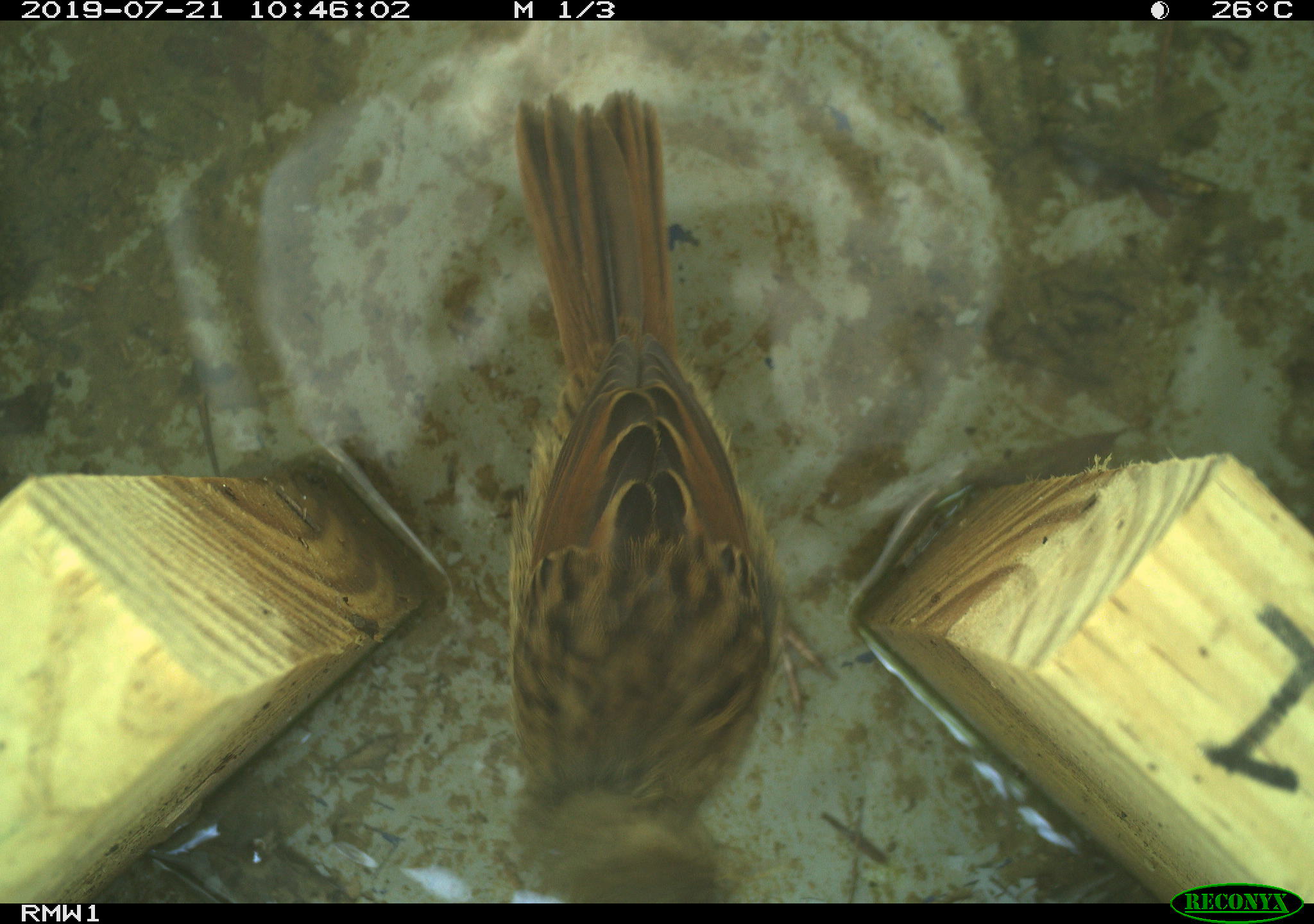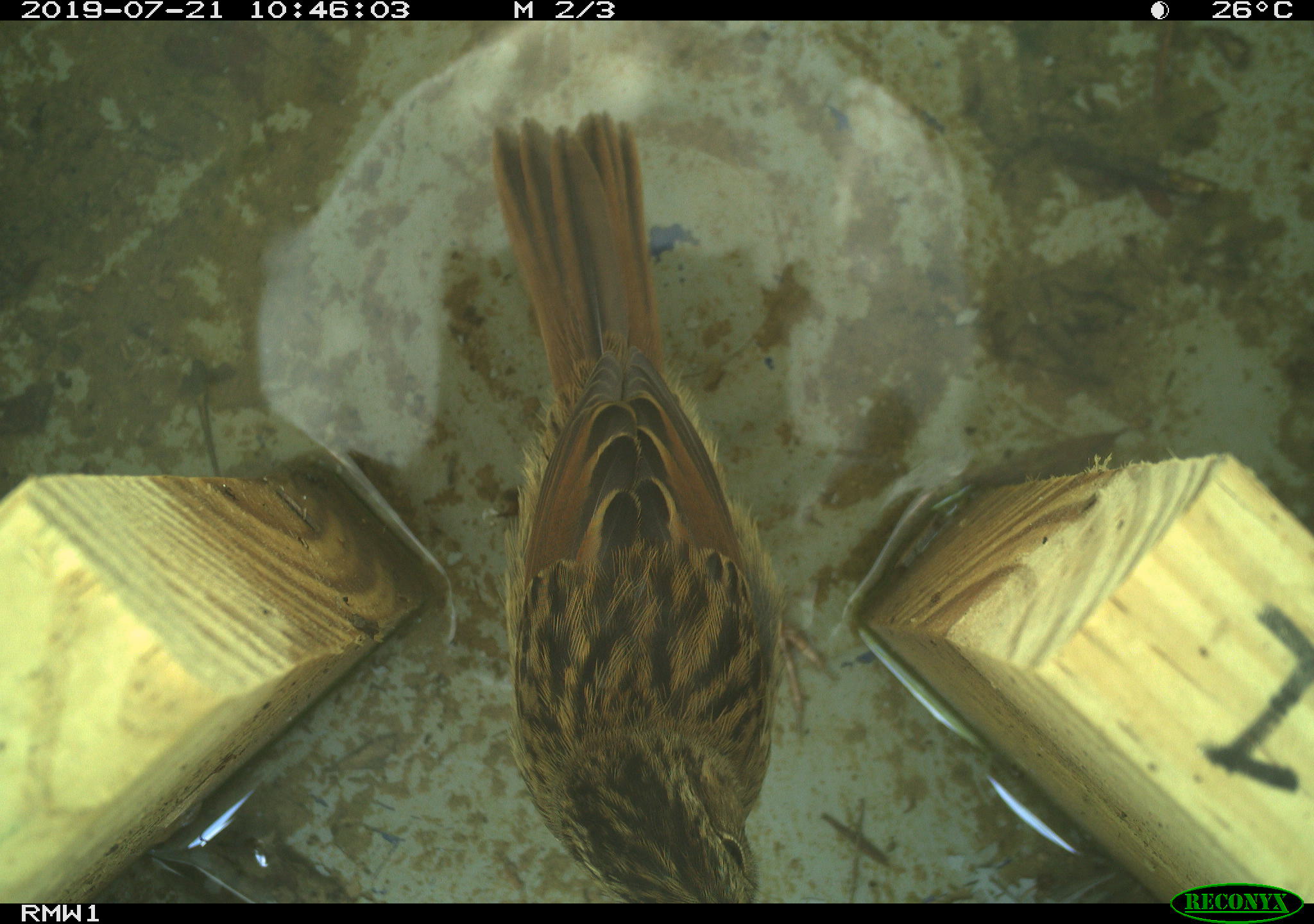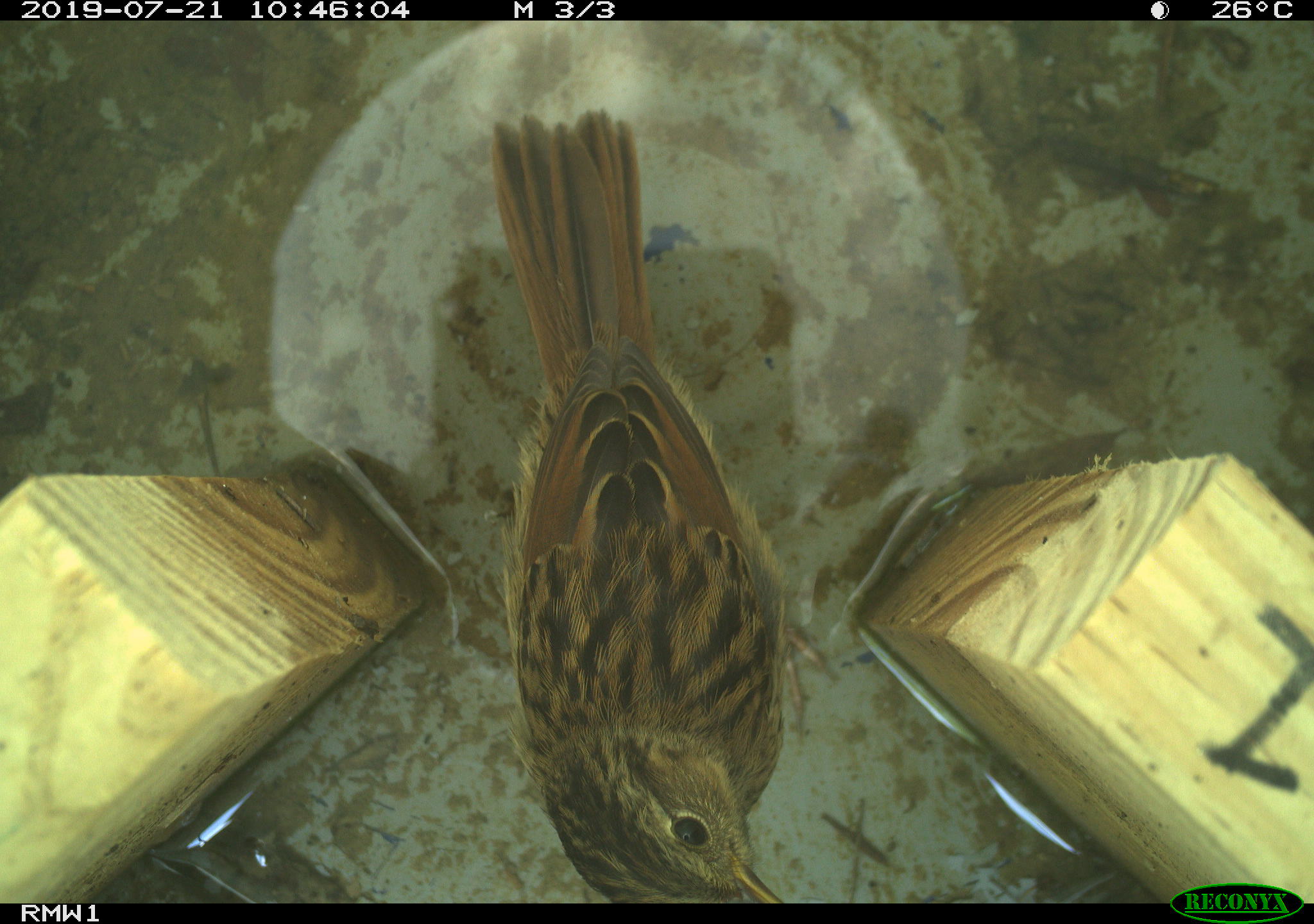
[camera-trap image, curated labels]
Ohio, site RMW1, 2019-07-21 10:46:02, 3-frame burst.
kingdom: Animalia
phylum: Chordata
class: Aves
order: Passeriformes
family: Passerellidae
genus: Melospiza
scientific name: Melospiza melodia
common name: song sparrow